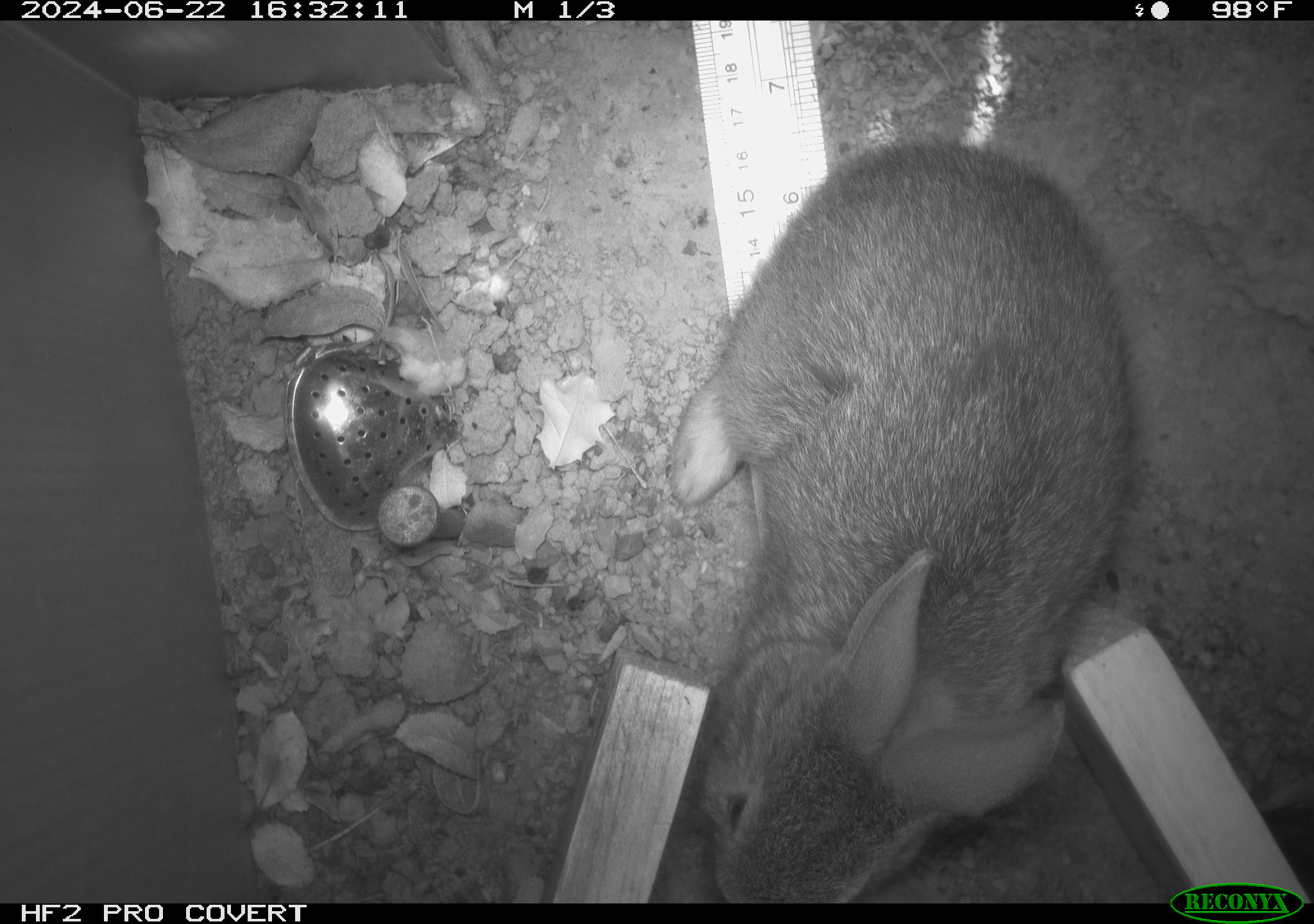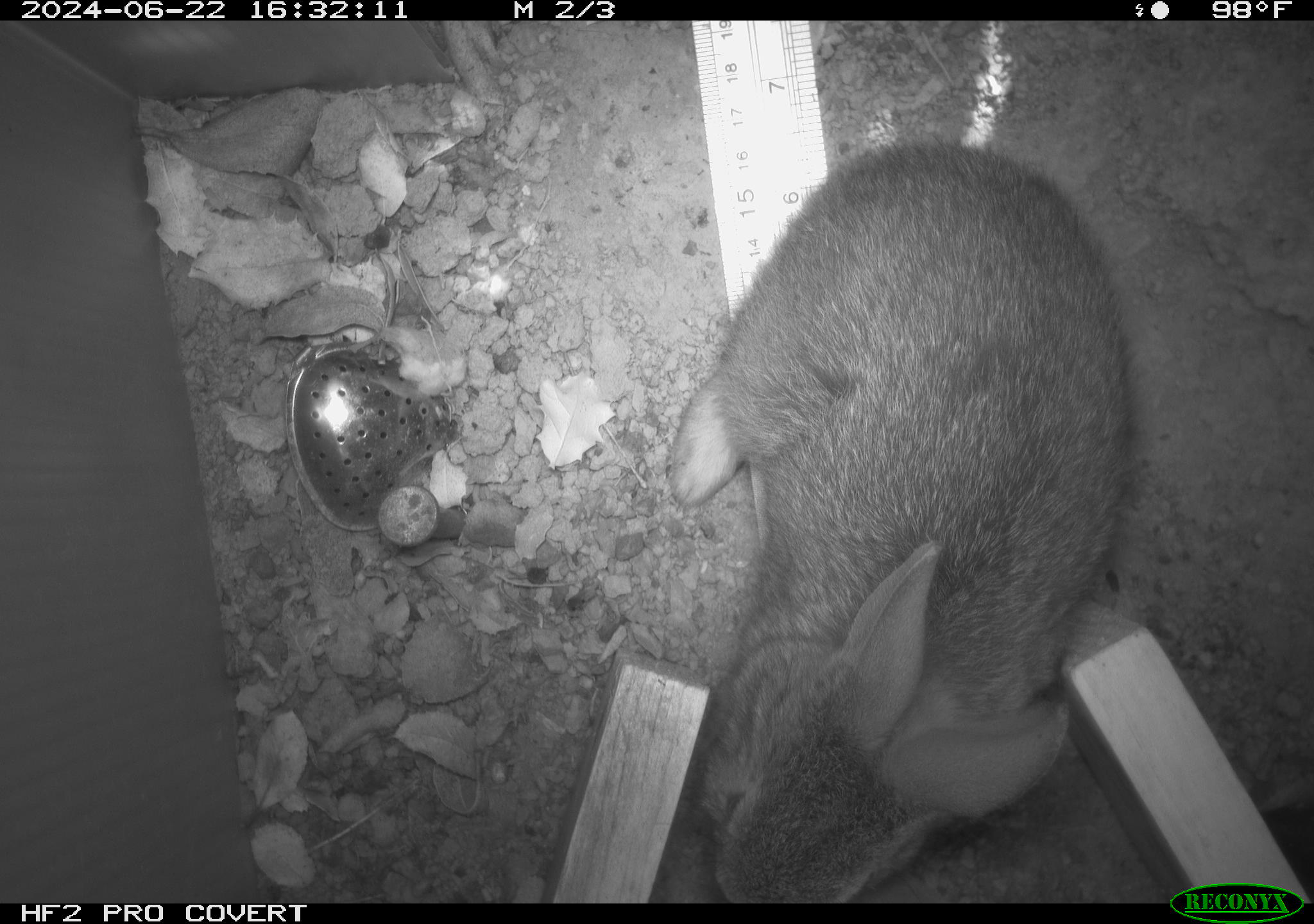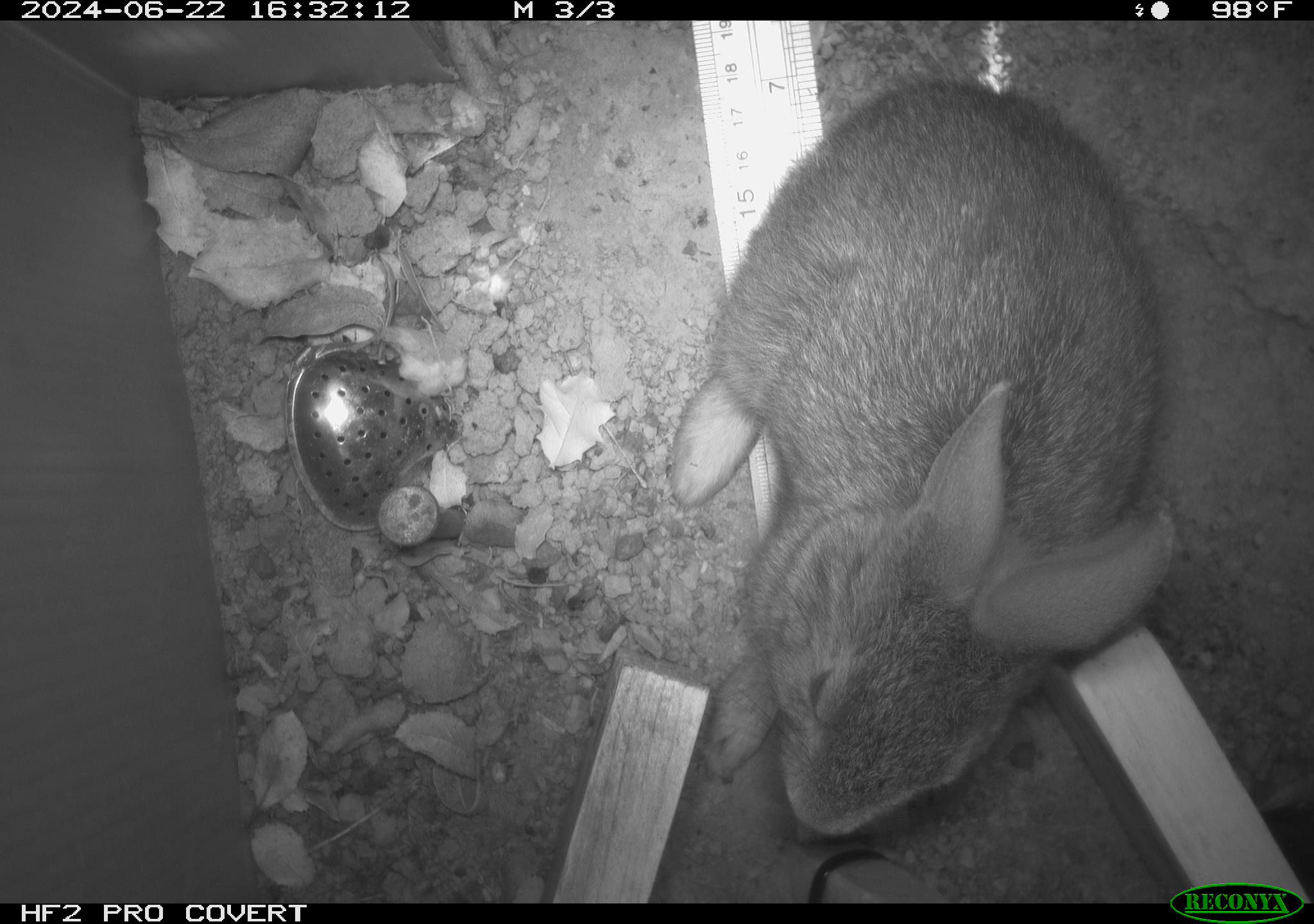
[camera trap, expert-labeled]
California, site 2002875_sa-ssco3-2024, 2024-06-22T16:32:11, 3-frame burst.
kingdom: Animalia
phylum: Chordata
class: Mammalia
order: Lagomorpha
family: Leporidae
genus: Sylvilagus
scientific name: Sylvilagus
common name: cottontail rabbits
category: sylvilagus species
Sylvilagus species (cottontail rabbits) (Sylvilagus).